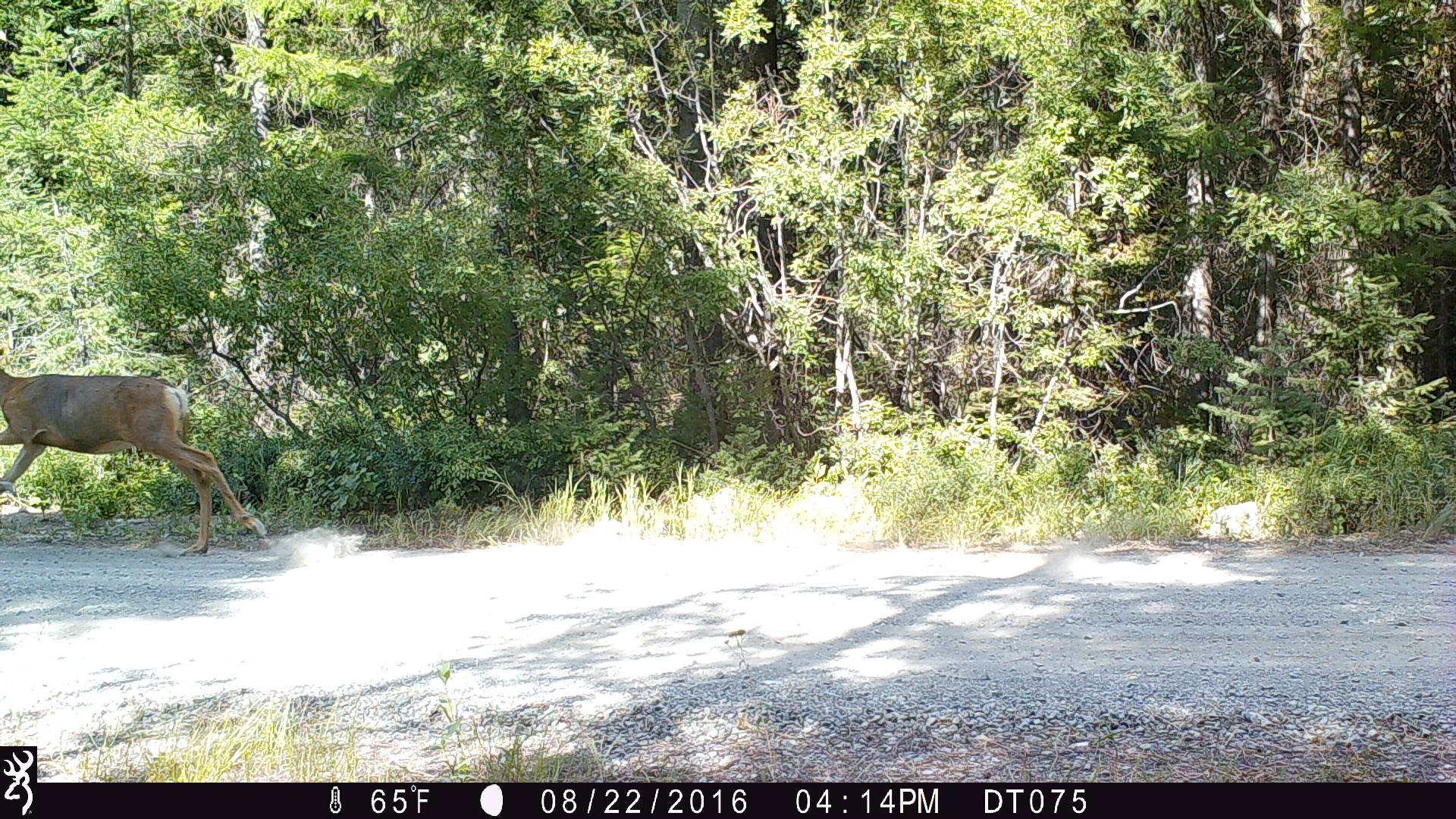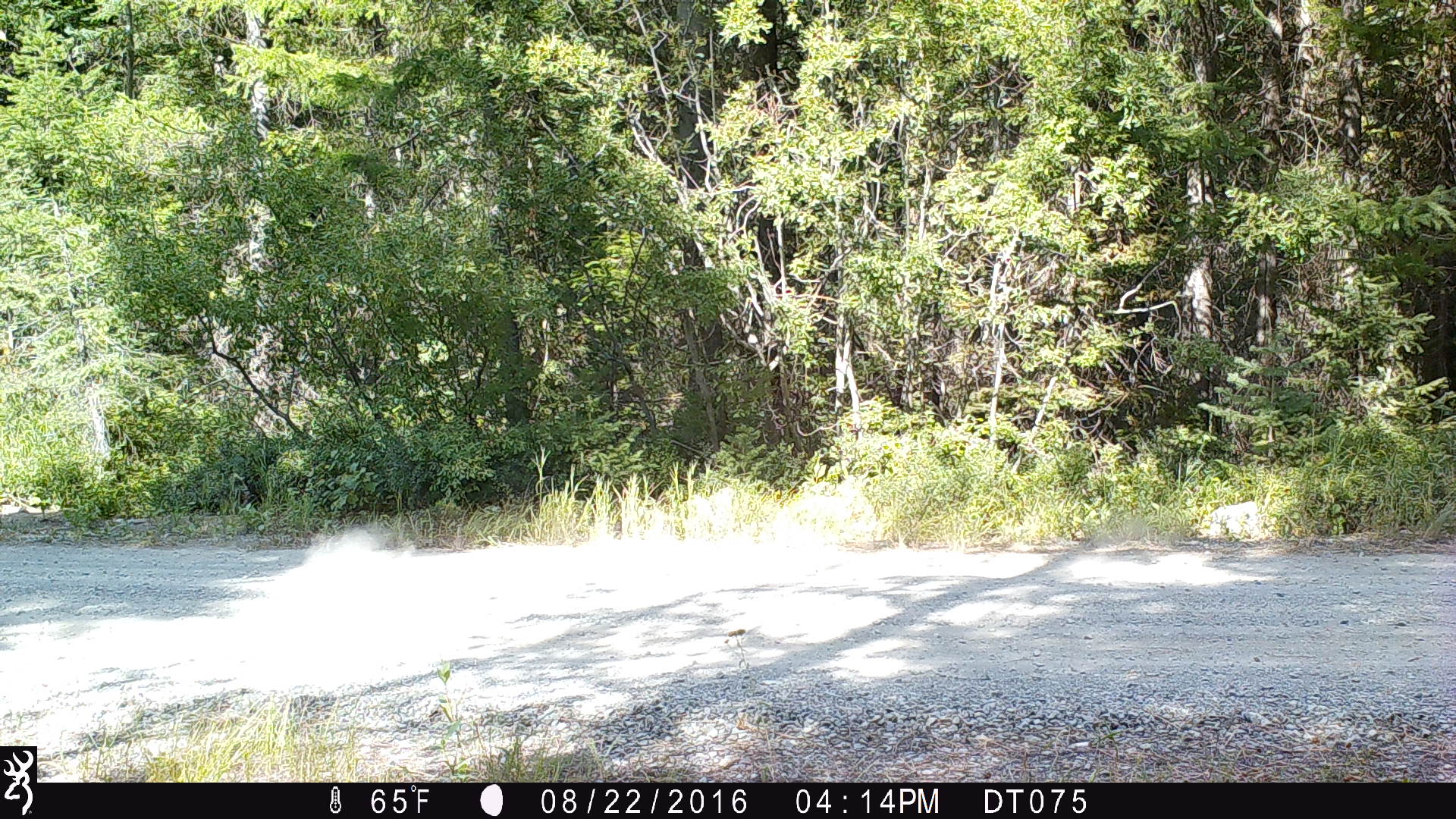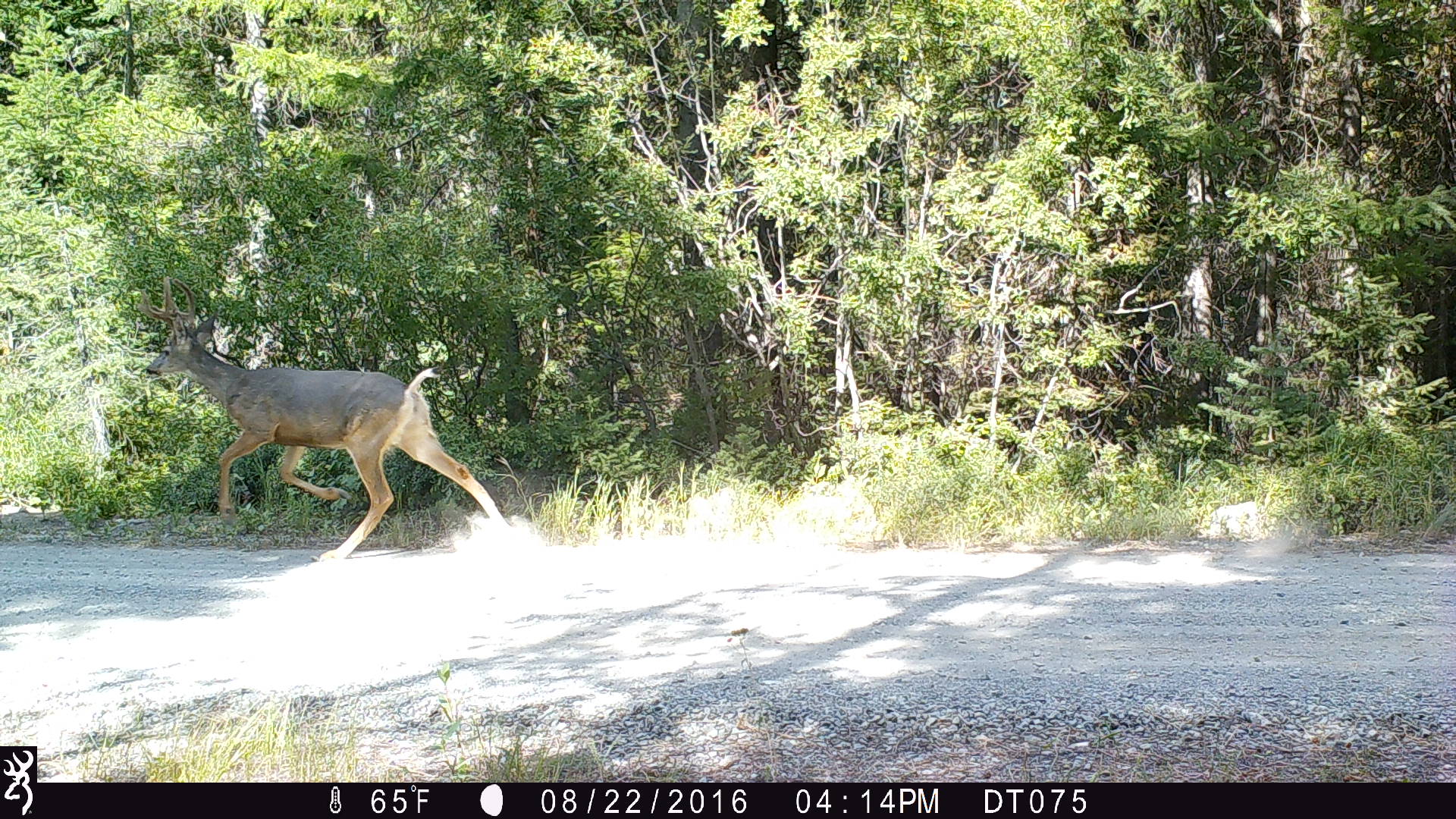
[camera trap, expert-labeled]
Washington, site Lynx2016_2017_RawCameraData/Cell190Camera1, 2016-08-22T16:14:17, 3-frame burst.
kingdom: Animalia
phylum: Chordata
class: Mammalia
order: Artiodactyla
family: Cervidae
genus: Odocoileus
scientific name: Odocoileus hemionus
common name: mule deer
Odocoileus hemionus (mule deer). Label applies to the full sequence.